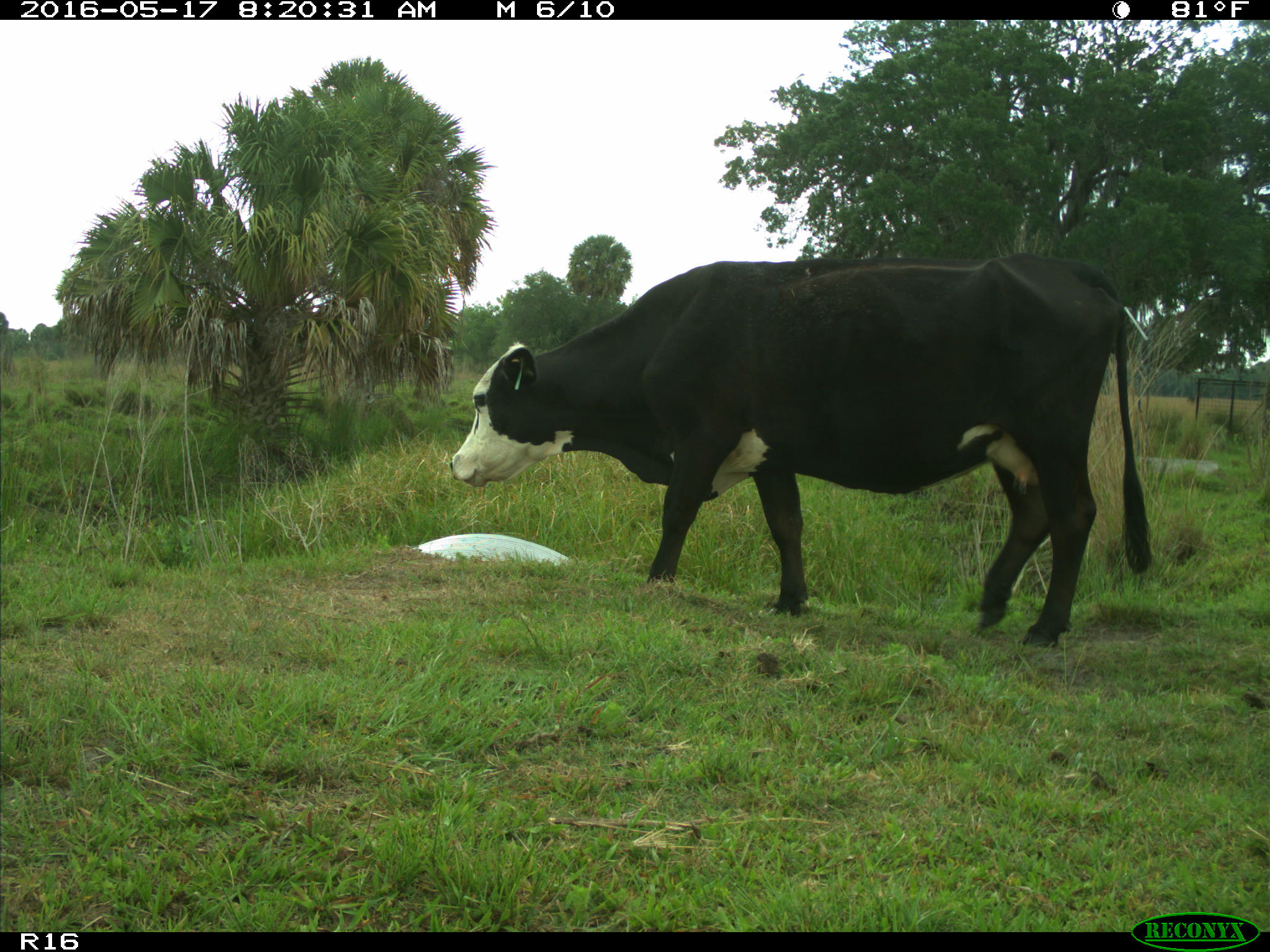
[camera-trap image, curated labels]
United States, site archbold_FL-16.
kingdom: Animalia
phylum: Chordata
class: Mammalia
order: Artiodactyla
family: Bovidae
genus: Bos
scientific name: Bos taurus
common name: domestic cow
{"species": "Bos taurus (domestic cow)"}